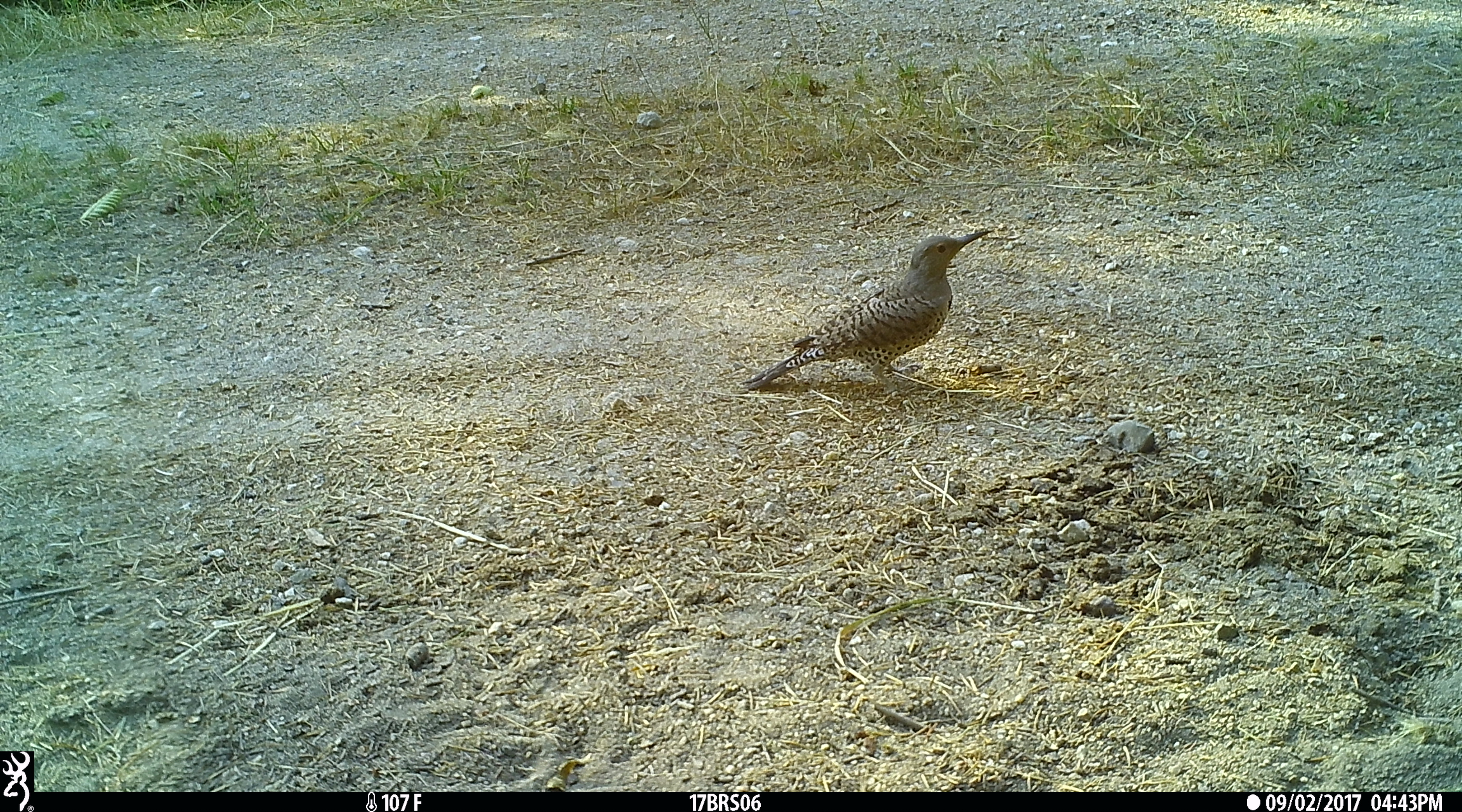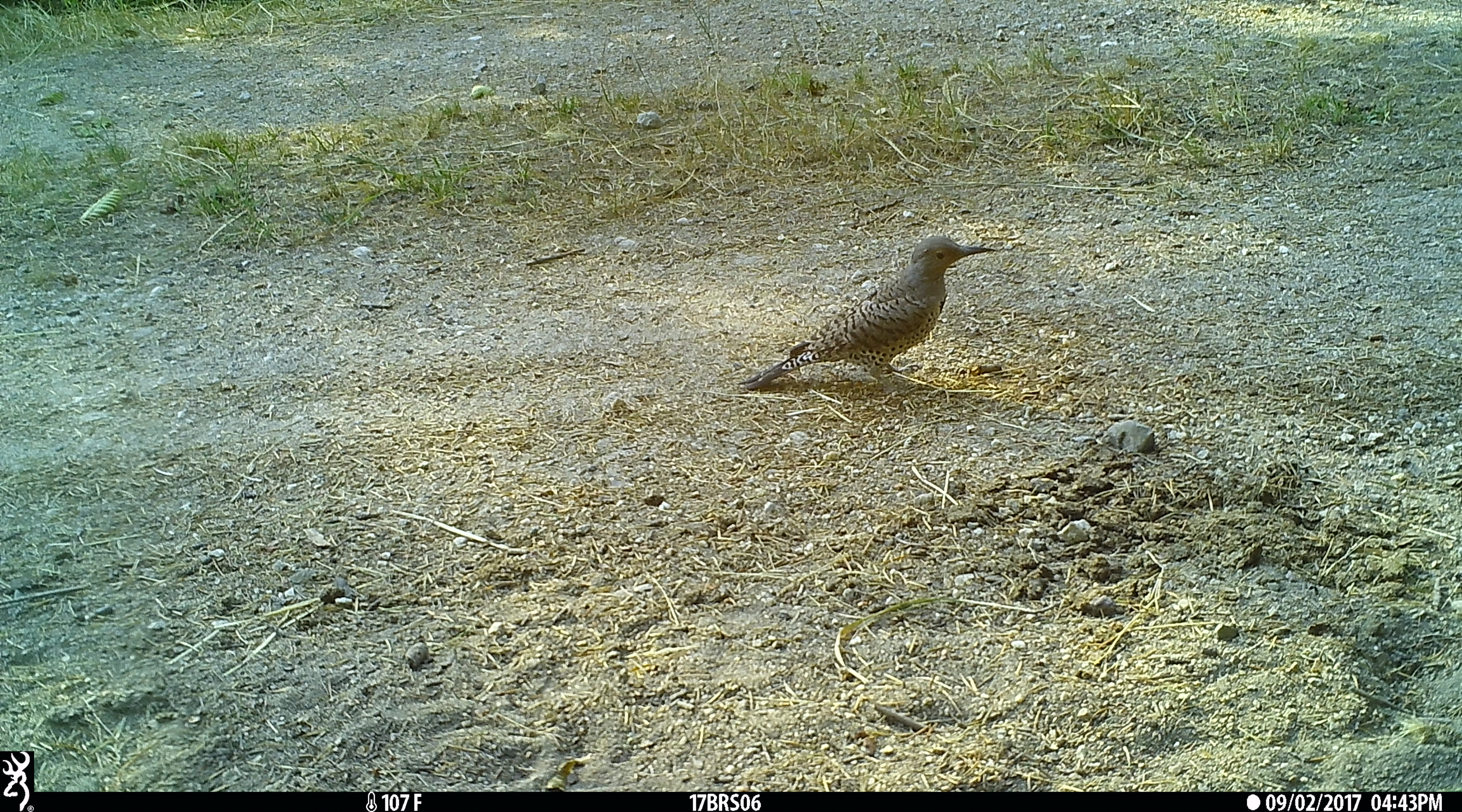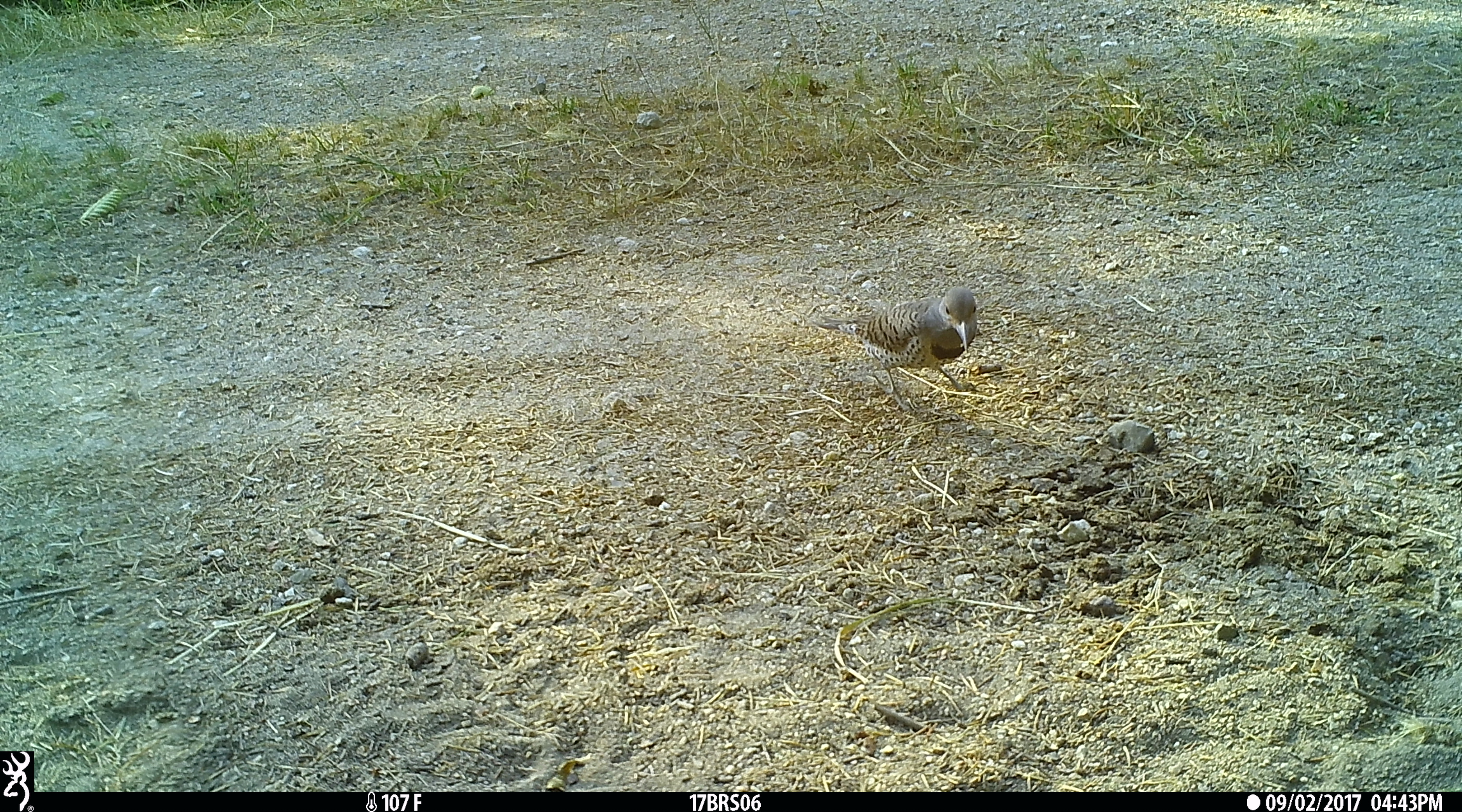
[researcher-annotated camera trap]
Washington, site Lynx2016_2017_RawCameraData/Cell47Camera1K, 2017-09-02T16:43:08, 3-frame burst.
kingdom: Animalia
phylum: Chordata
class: Aves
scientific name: Aves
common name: birds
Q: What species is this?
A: Aves (birds).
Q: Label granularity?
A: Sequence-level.